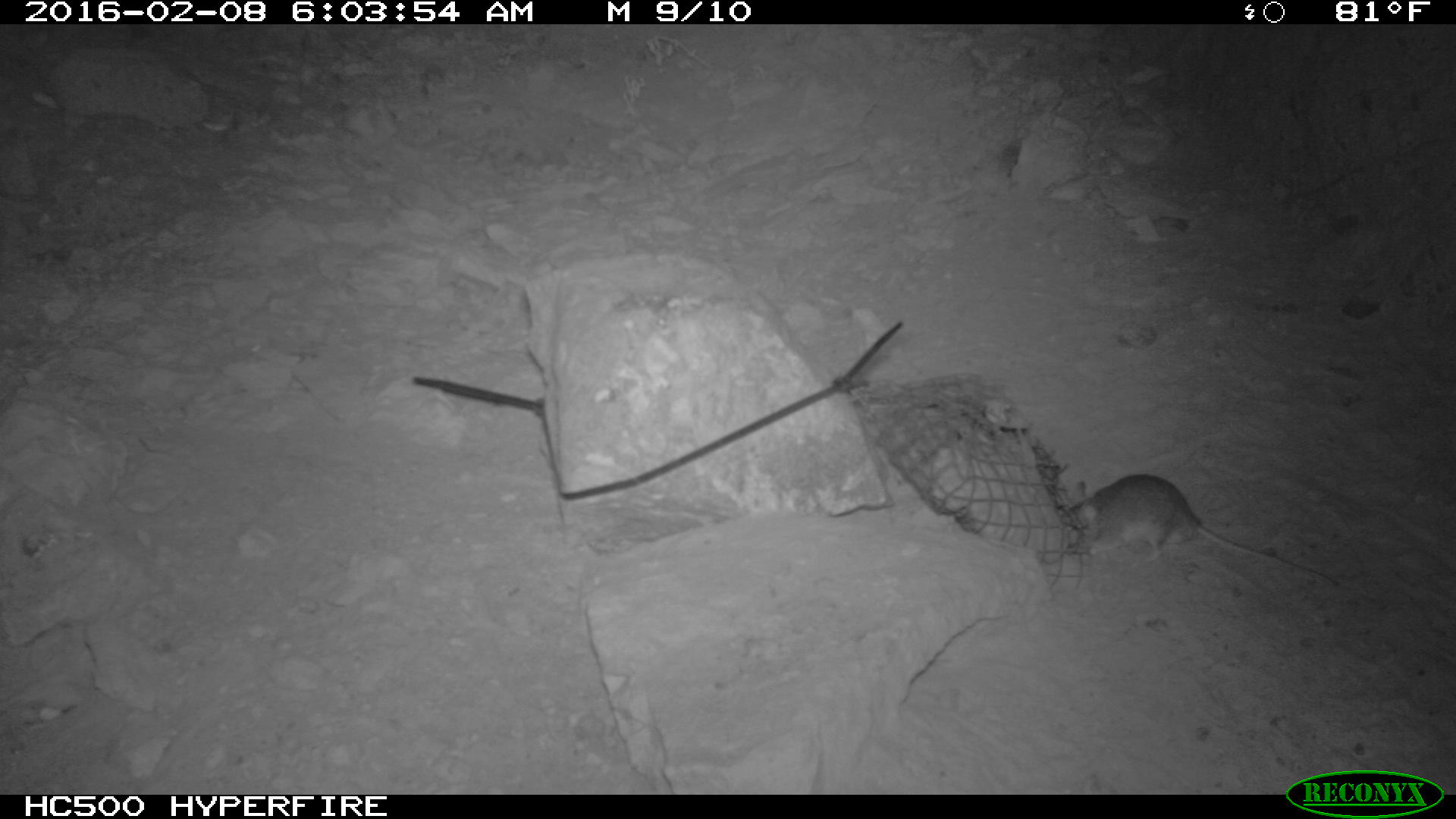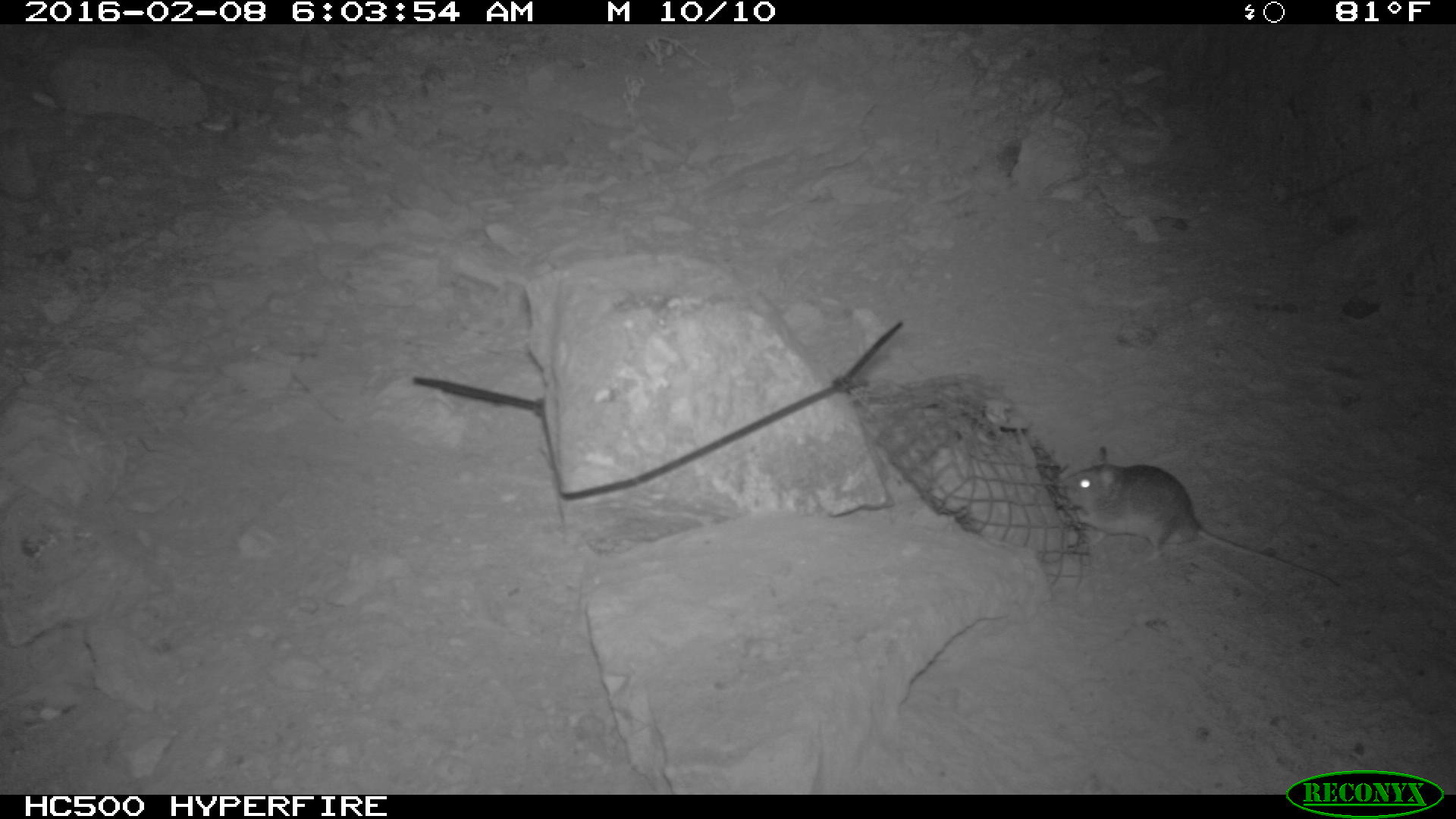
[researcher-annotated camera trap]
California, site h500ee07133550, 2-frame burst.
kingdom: Animalia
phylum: Chordata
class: Mammalia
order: Rodentia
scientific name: Rodentia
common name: rodent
Rodent (Rodentia).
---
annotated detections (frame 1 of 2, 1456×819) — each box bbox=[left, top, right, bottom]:
rodent: bbox=[1063, 472, 1335, 588]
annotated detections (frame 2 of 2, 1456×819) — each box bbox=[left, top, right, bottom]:
rodent: bbox=[1057, 446, 1339, 587]